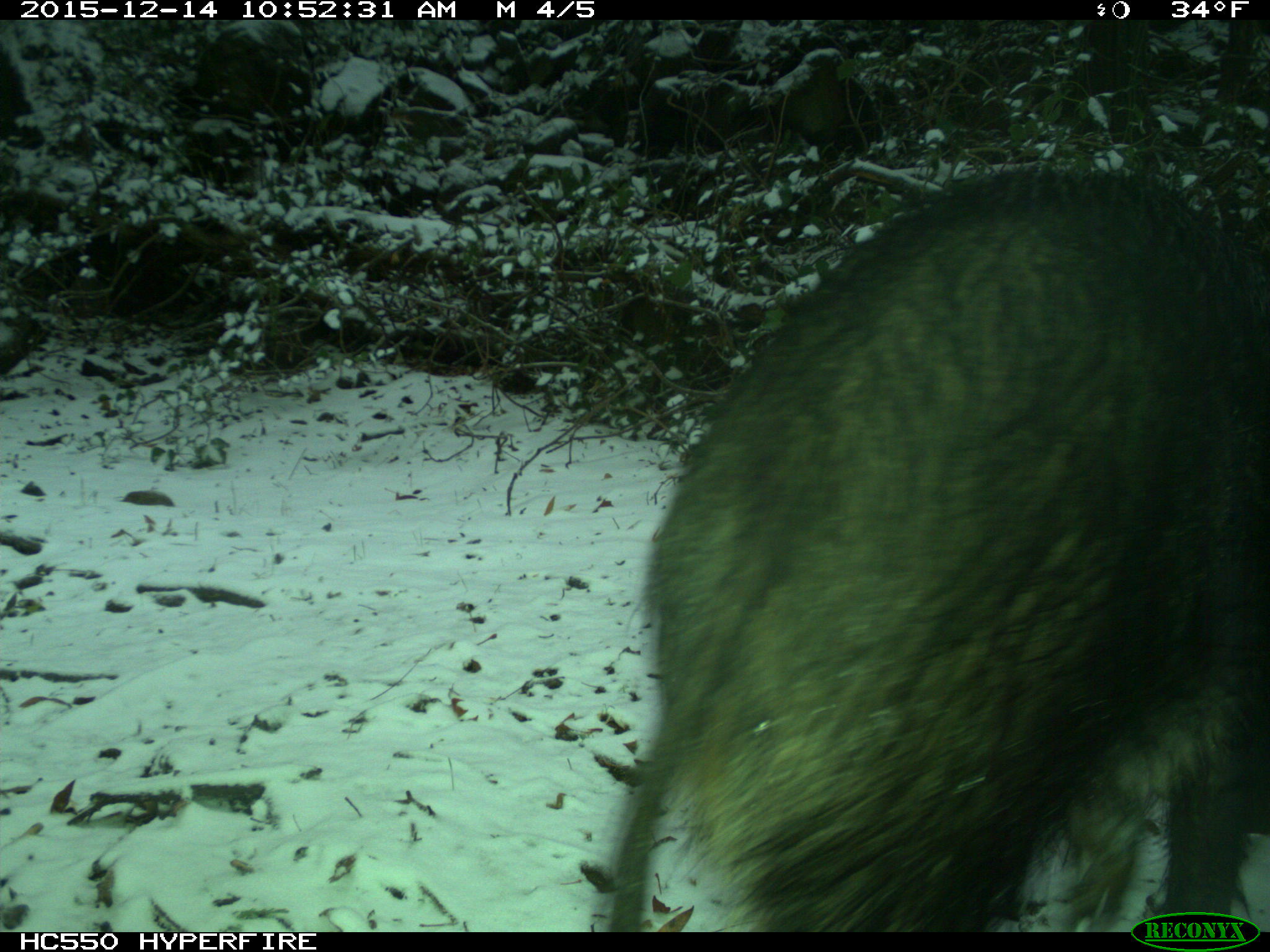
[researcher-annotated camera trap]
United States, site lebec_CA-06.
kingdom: Animalia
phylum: Chordata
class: Mammalia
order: Artiodactyla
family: Suidae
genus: Sus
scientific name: Sus scrofa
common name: wild boar